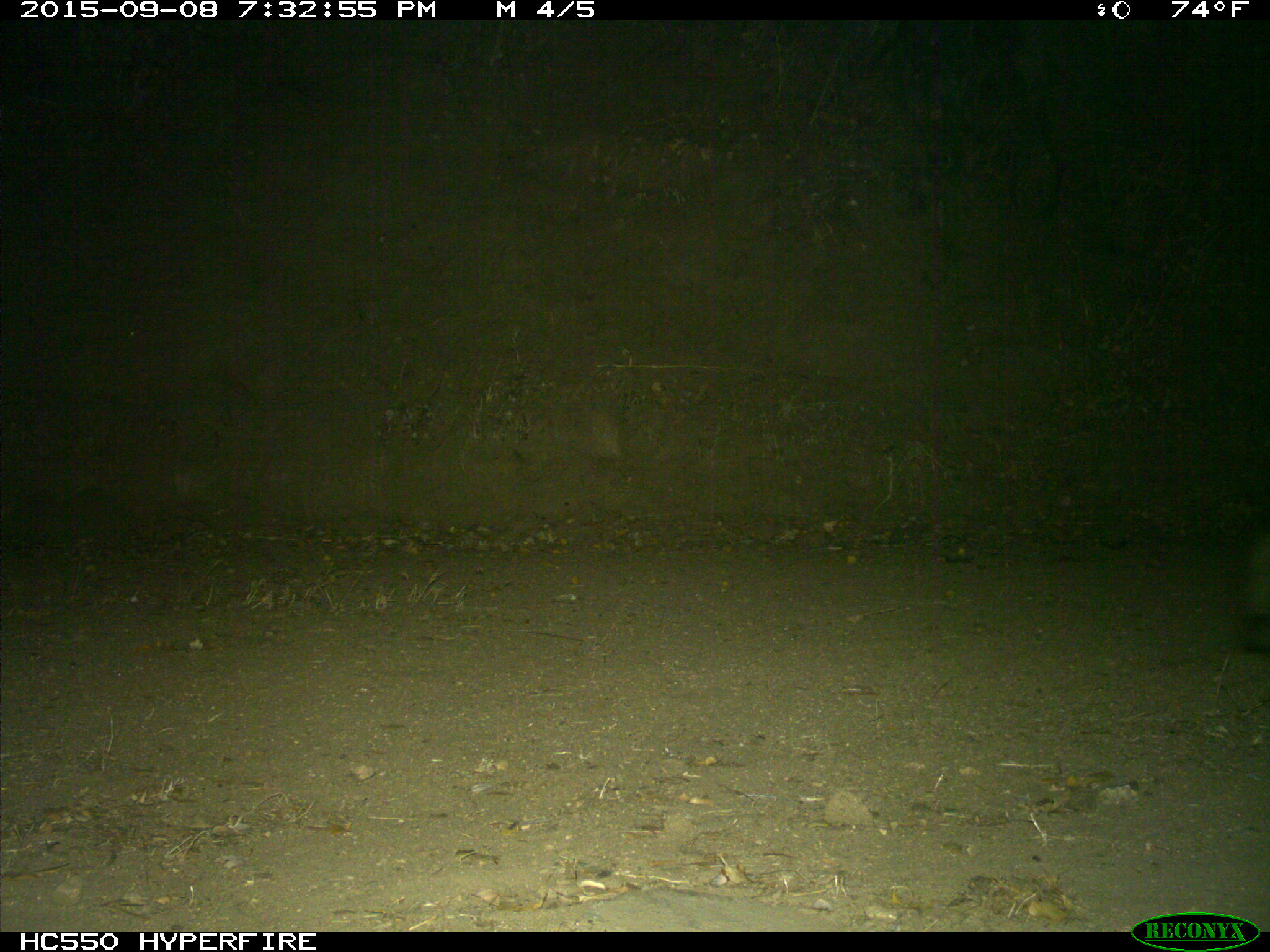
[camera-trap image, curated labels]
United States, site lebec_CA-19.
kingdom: Animalia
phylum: Chordata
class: Mammalia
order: Carnivora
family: Ursidae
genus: Ursus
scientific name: Ursus americanus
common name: american black bear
Ursus americanus (american black bear).